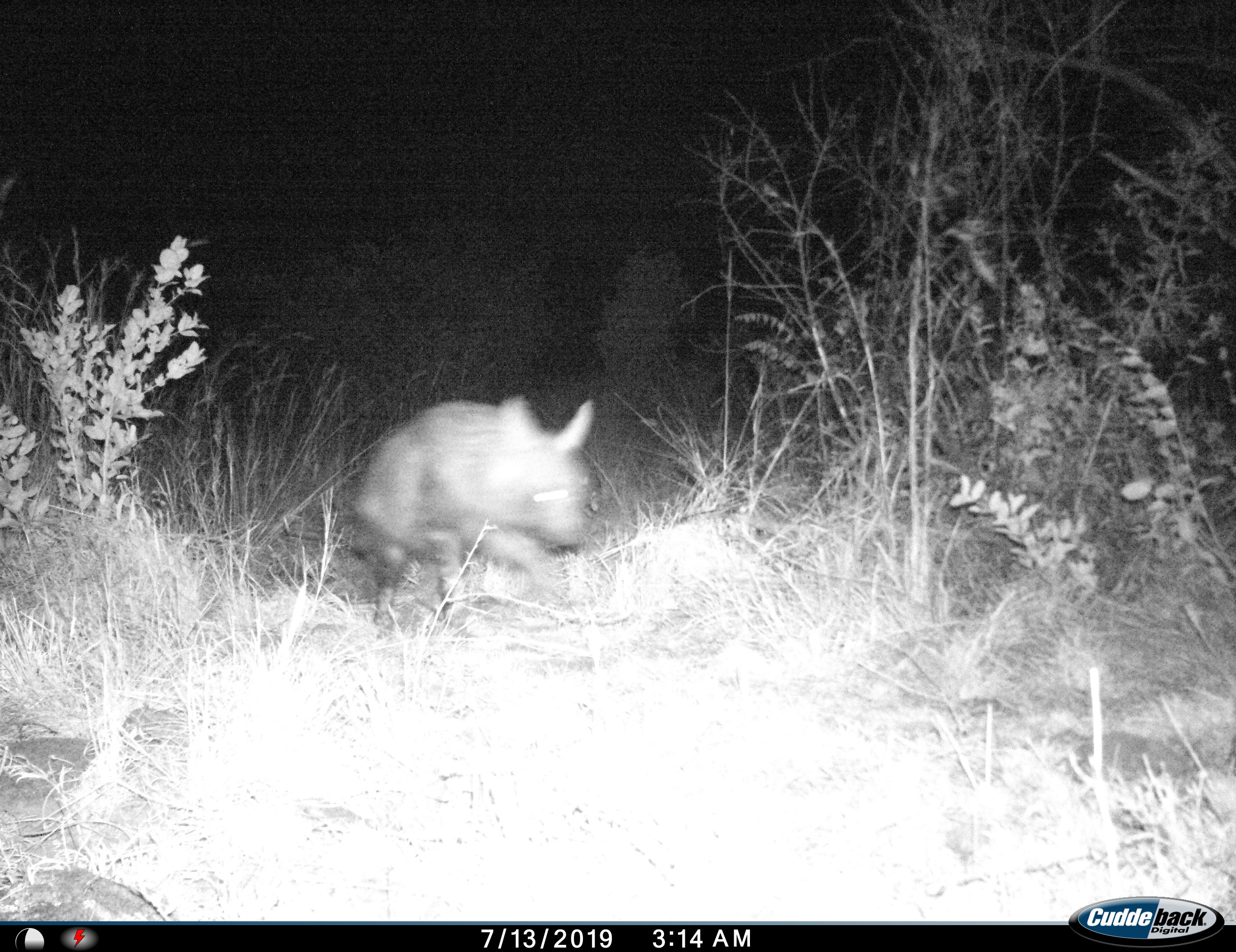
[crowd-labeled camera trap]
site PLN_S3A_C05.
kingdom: Animalia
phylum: Chordata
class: Mammalia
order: Carnivora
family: Hyaenidae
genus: Parahyaena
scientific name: Parahyaena brunnea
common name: brown hyena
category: hyenabrown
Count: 1.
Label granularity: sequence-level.